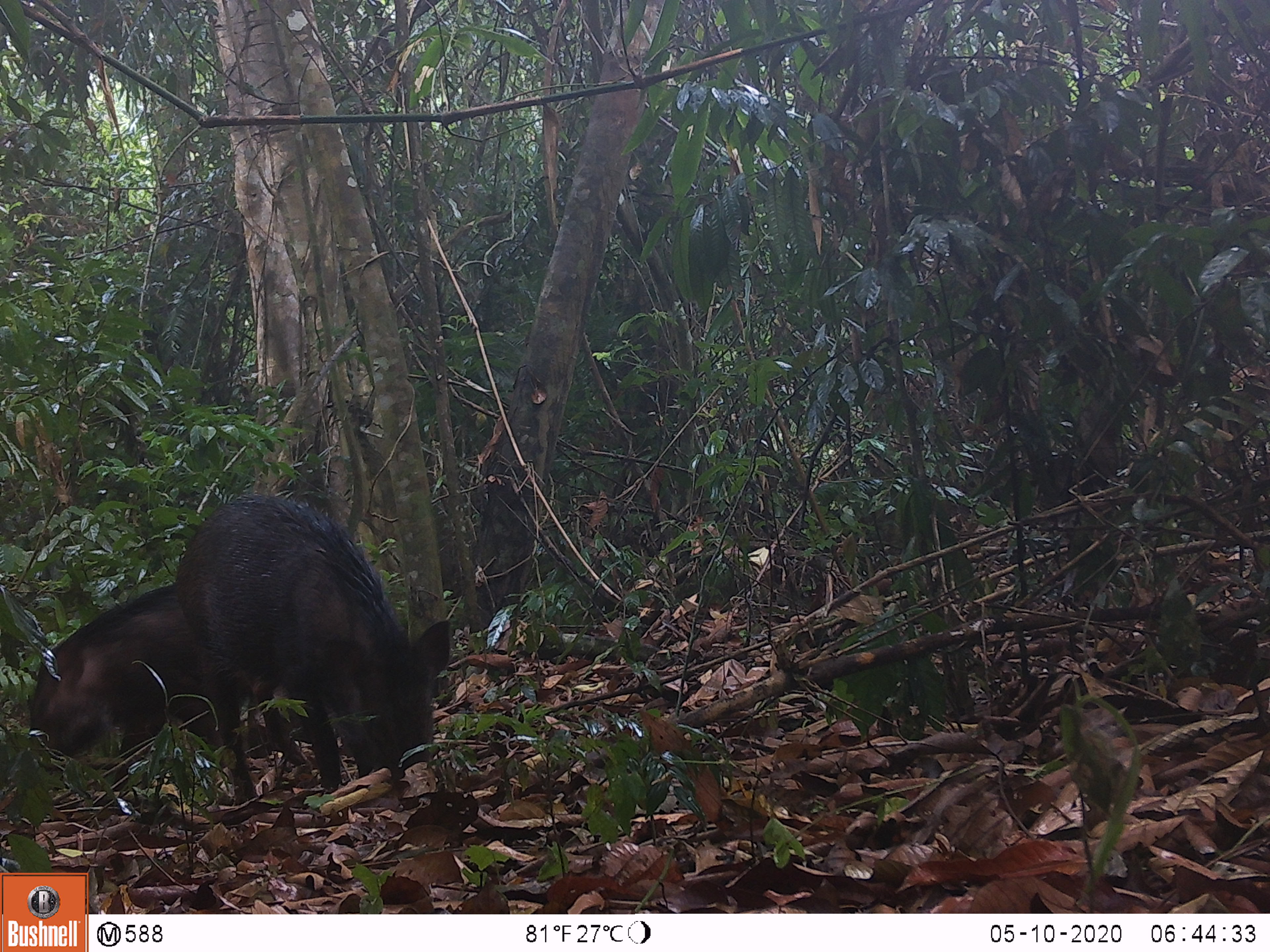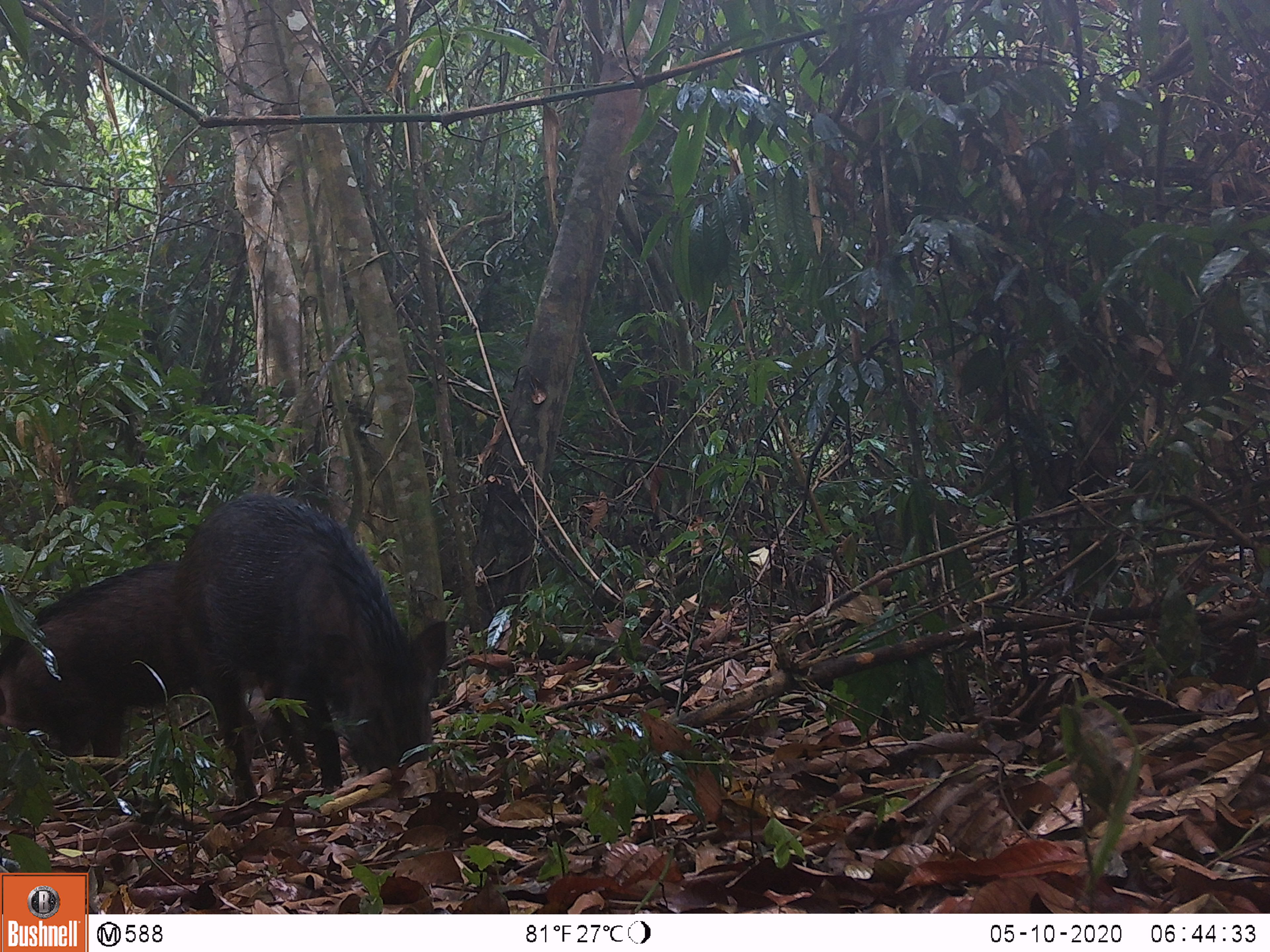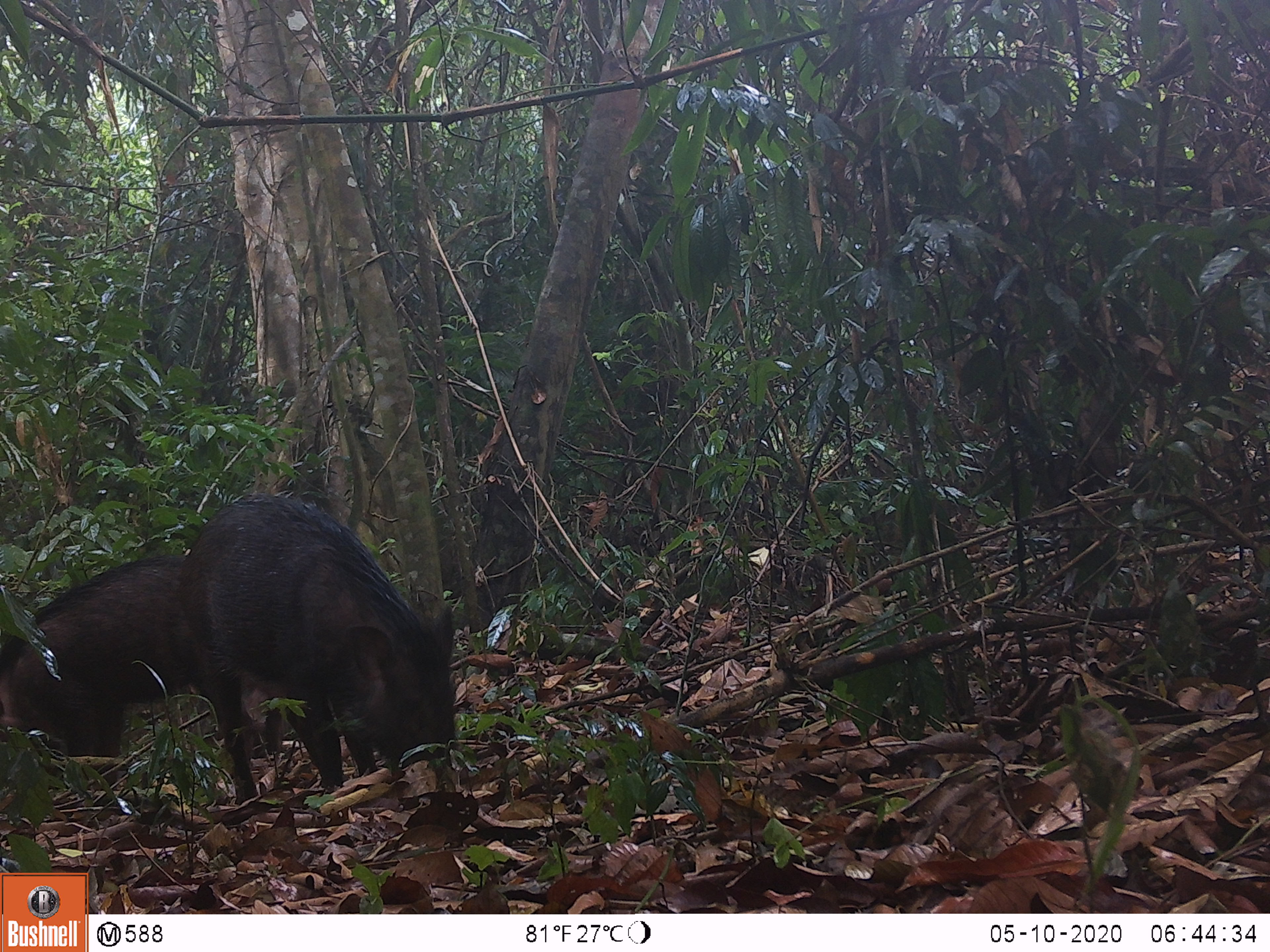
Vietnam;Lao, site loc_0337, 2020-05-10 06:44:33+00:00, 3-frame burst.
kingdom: Animalia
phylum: Chordata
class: Mammalia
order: Artiodactyla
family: Suidae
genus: Sus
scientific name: Sus scrofa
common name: eurasian wild pig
Eurasian wild pig (Sus scrofa). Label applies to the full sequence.